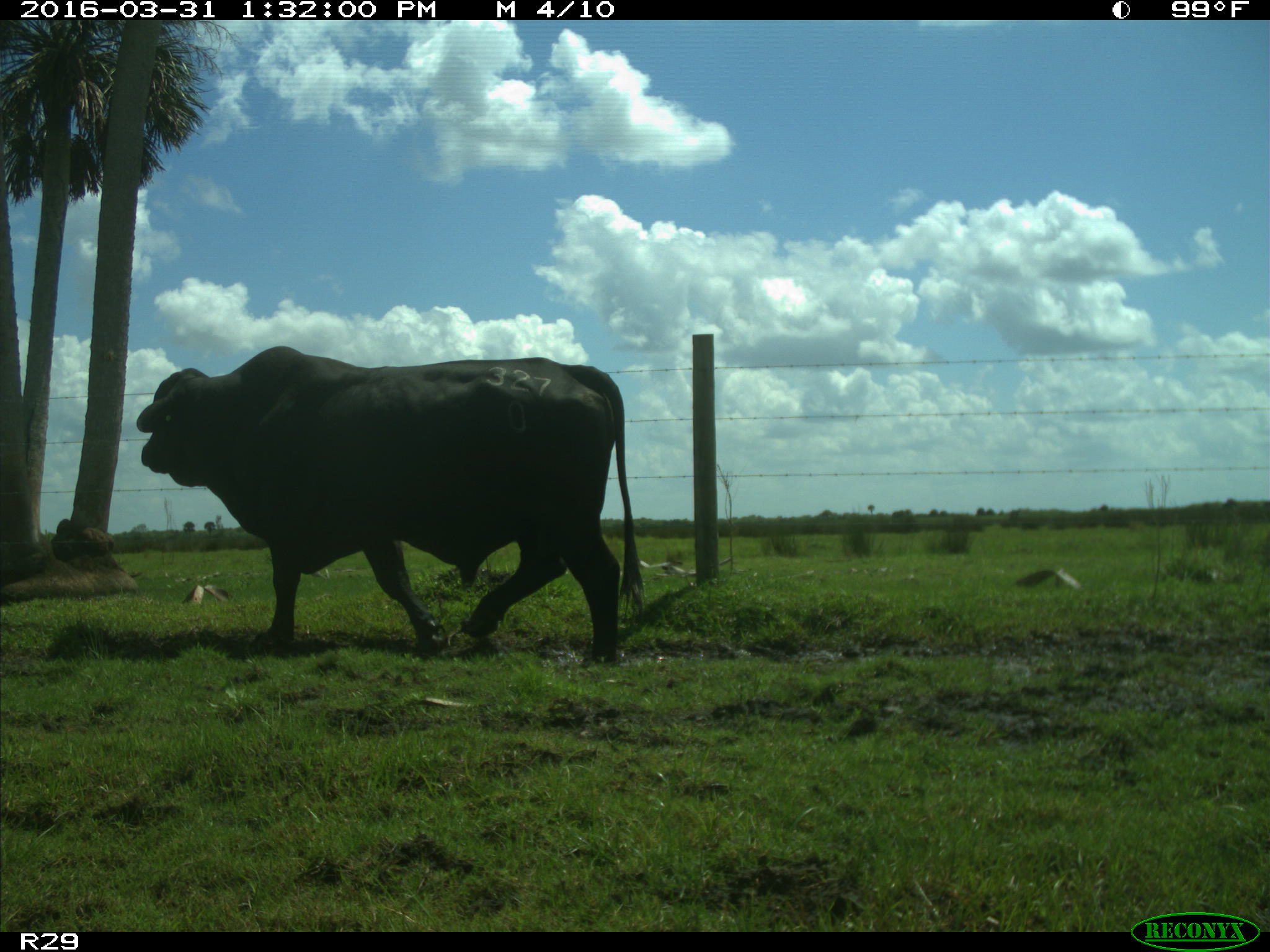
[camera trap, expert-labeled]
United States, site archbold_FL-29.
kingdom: Animalia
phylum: Chordata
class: Mammalia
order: Artiodactyla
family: Bovidae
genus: Bos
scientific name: Bos taurus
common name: domestic cow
Bos taurus (domestic cow).